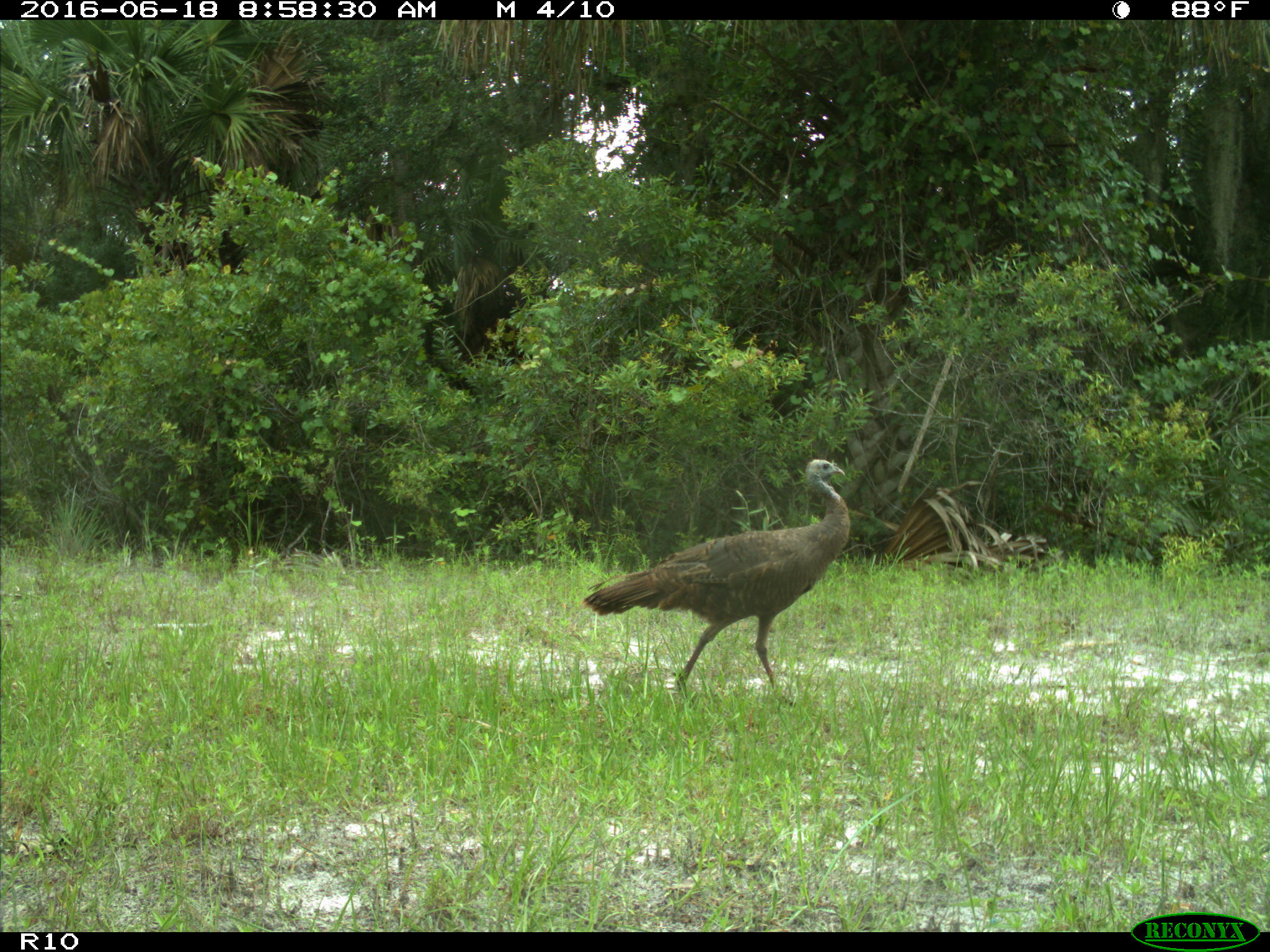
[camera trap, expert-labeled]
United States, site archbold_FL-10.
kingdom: Animalia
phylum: Chordata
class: Aves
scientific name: Aves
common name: birds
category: unidentified bird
Unidentified bird (birds) (Aves).